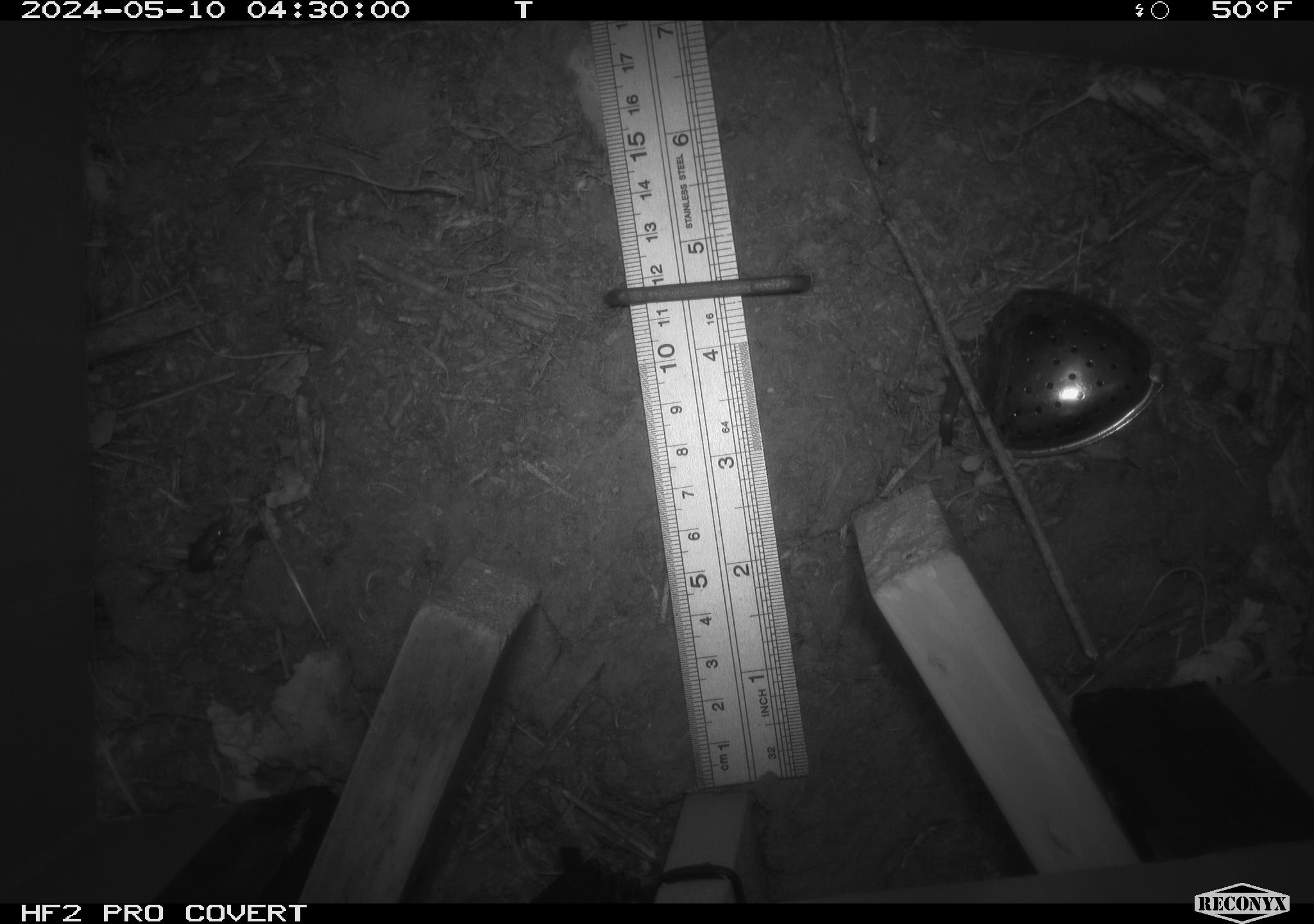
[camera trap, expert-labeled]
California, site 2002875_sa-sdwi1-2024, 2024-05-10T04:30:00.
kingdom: Animalia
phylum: Arthropoda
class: Insecta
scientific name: Insecta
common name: insect